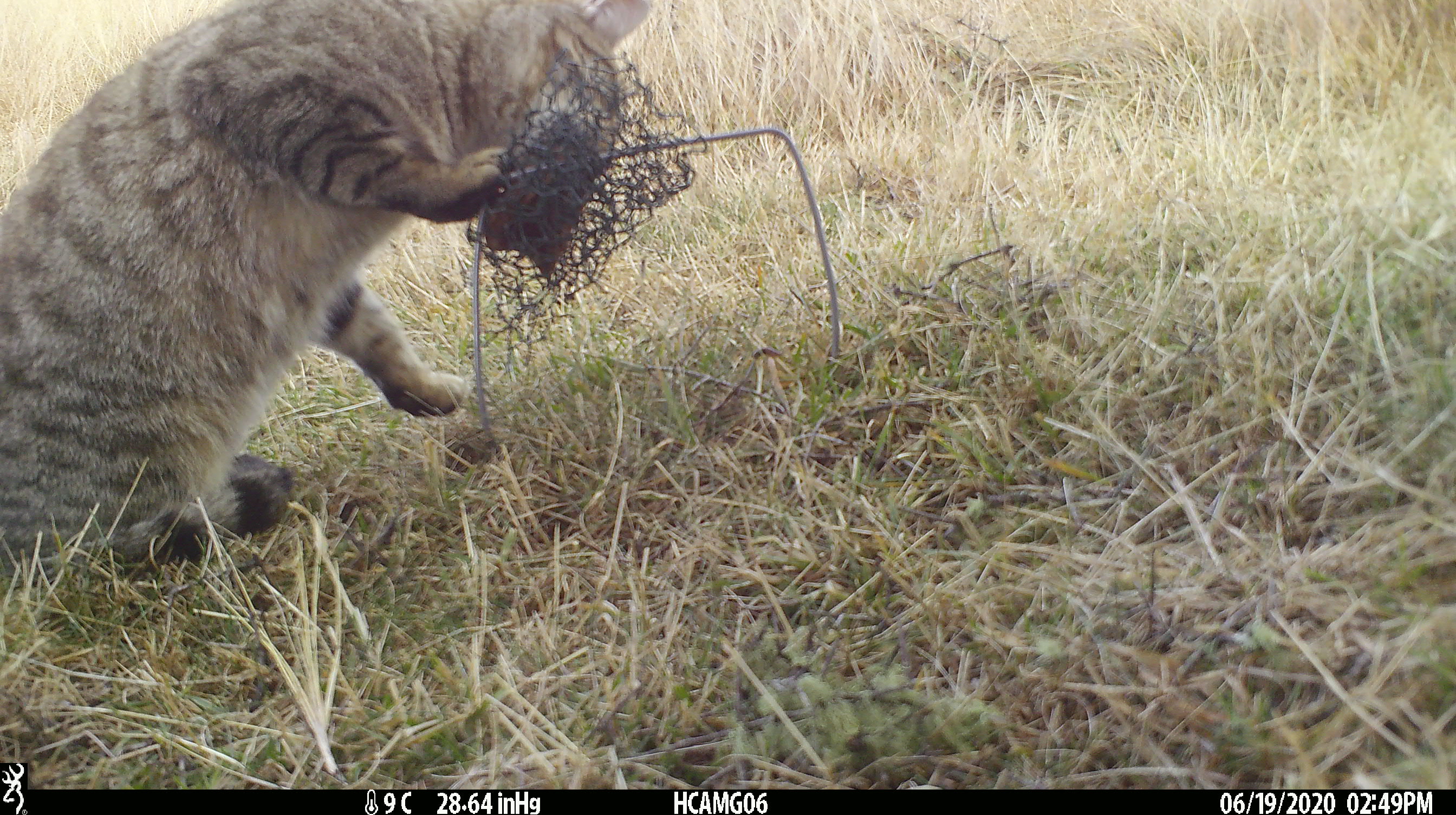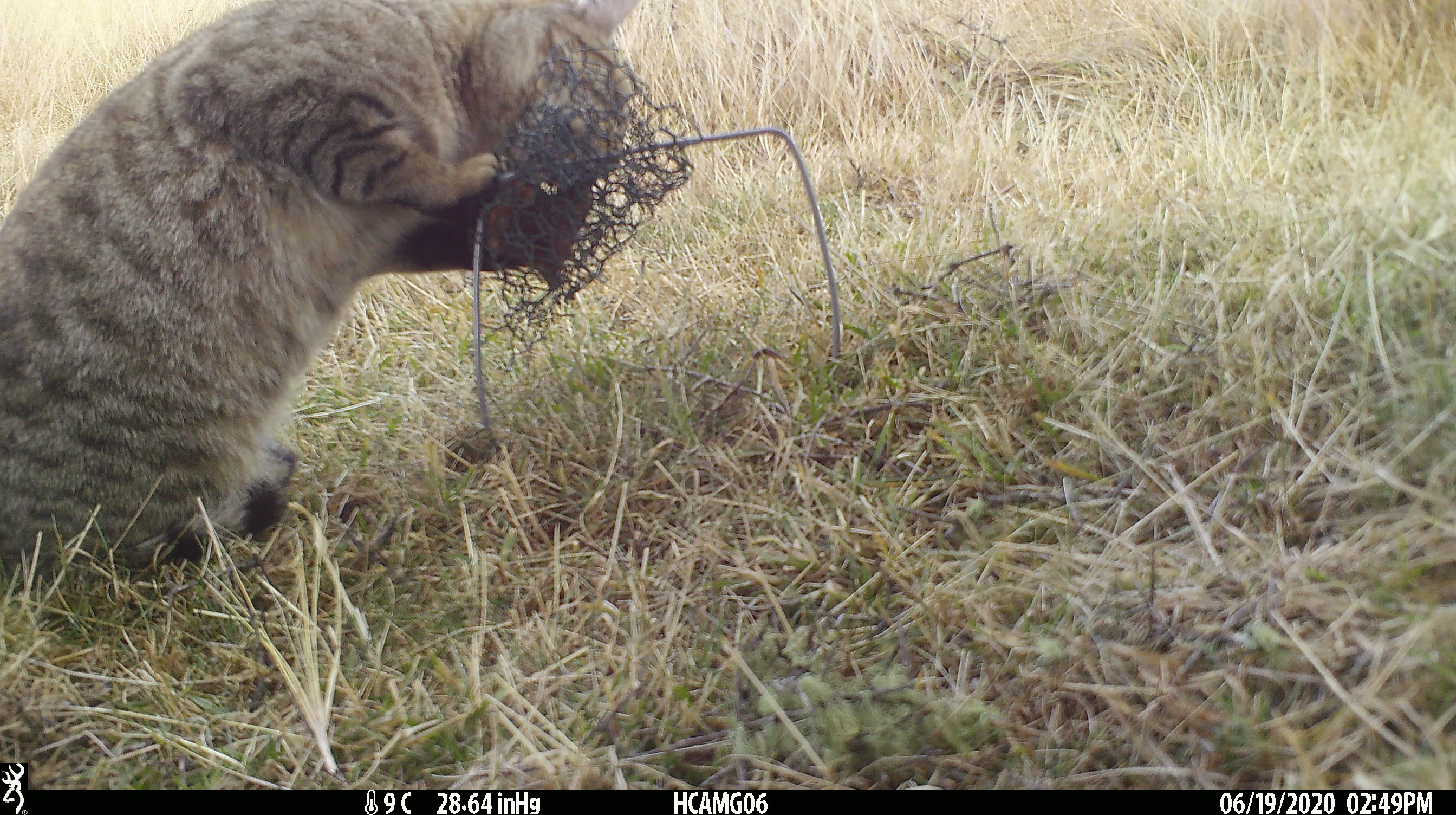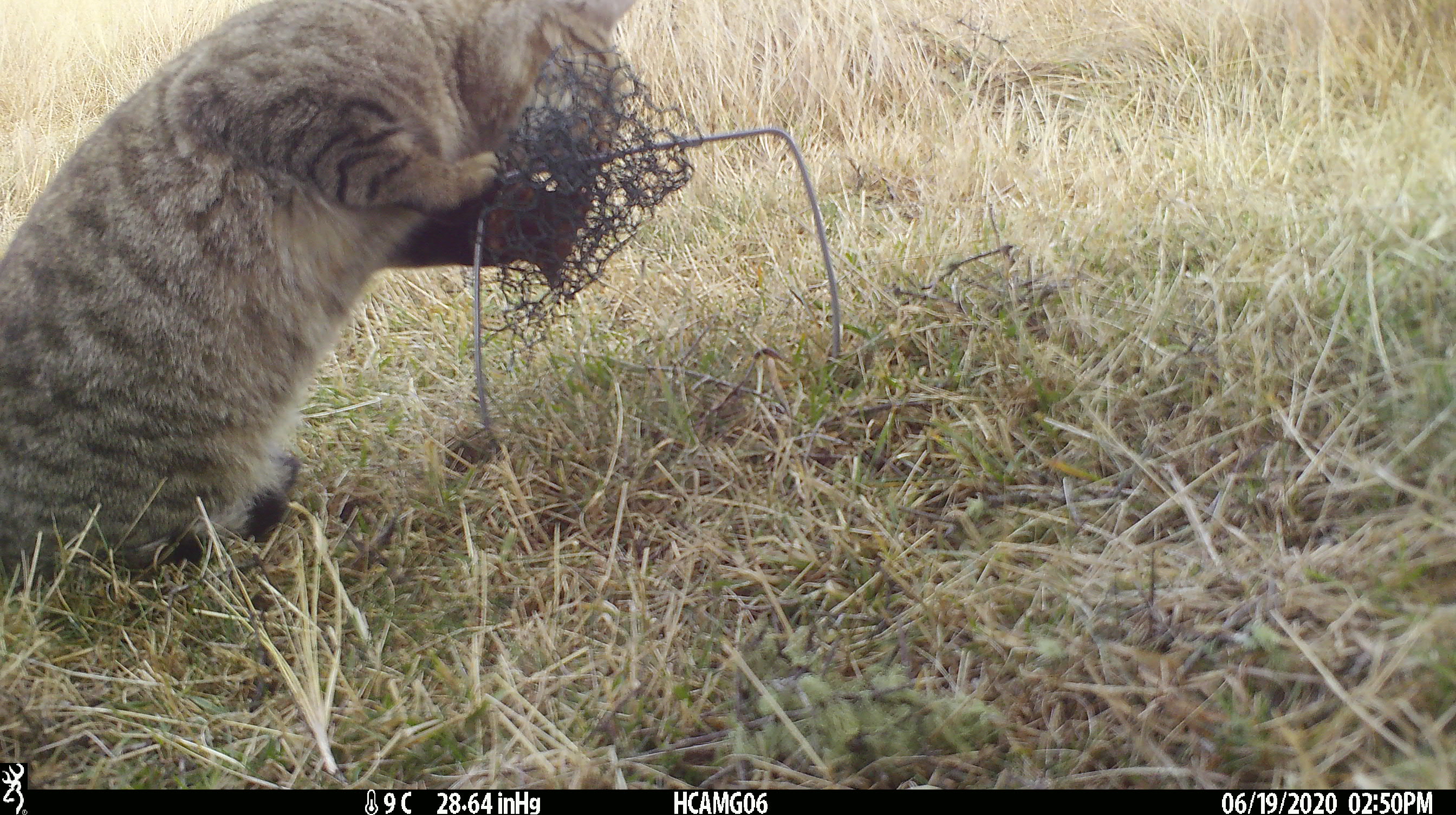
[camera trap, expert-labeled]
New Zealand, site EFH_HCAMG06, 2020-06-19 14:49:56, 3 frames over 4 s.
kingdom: Animalia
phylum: Chordata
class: Mammalia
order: Carnivora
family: Felidae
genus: Felis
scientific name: Felis catus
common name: domestic cat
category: cat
Cat (domestic cat) (Felis catus).